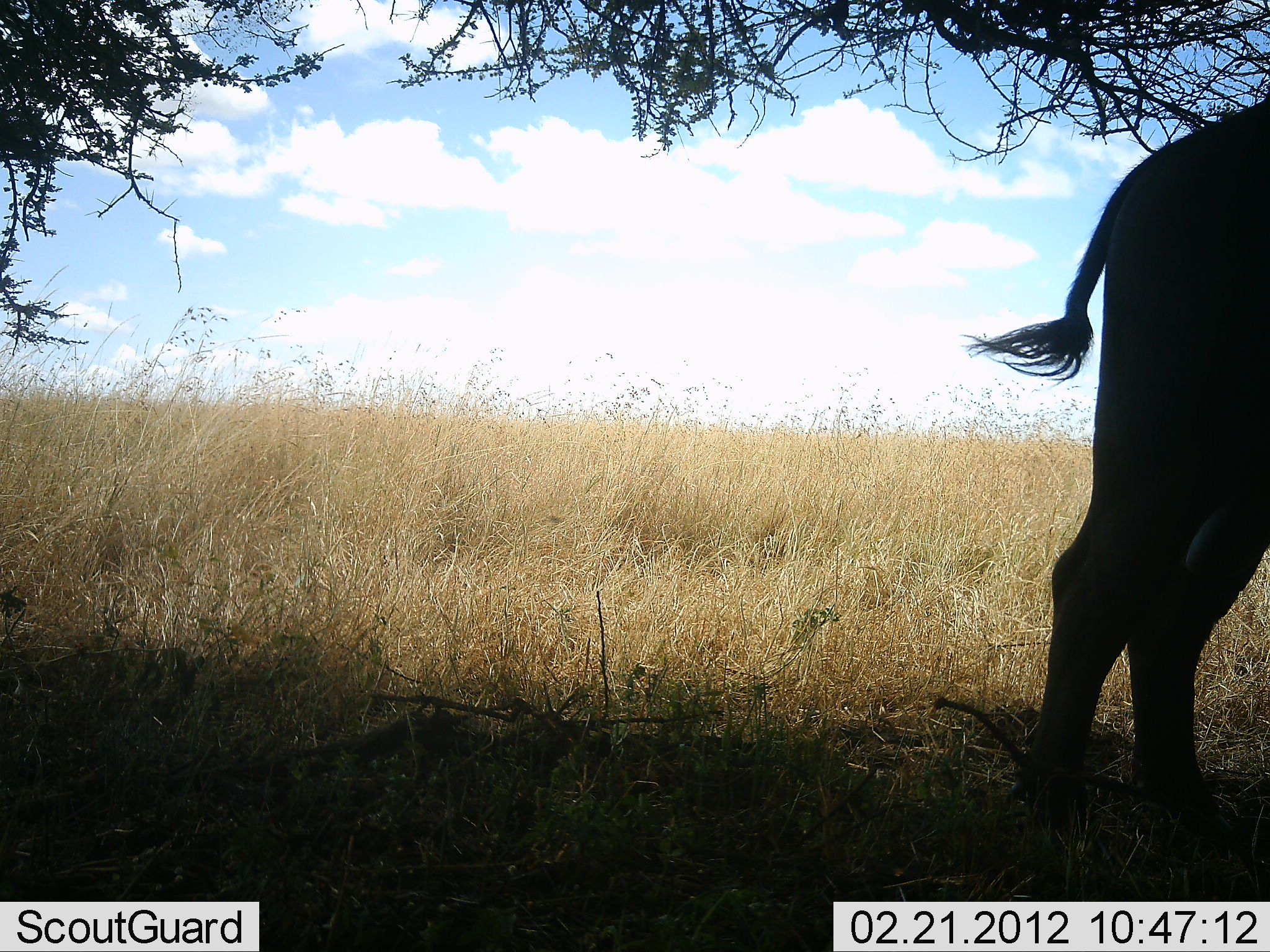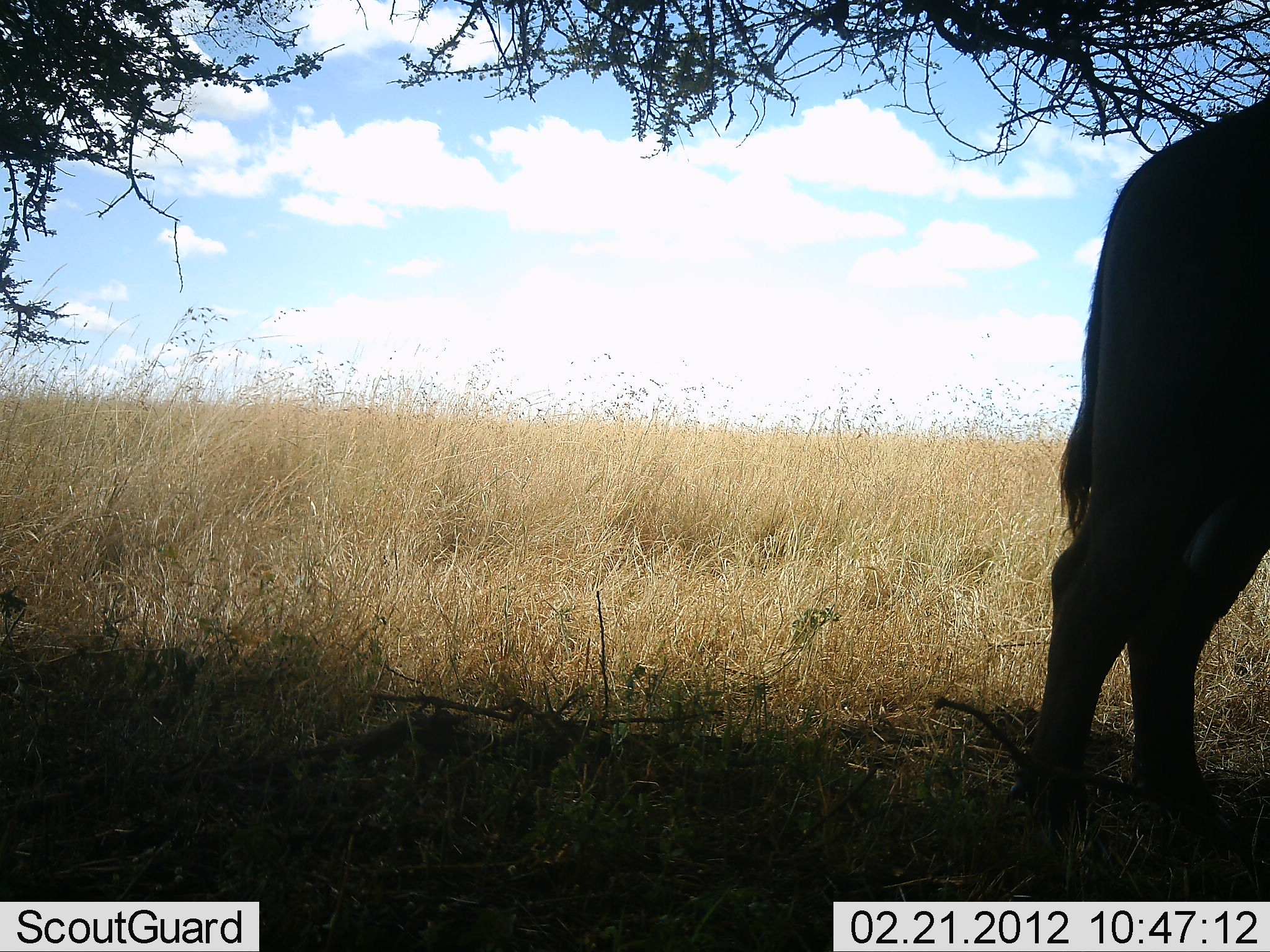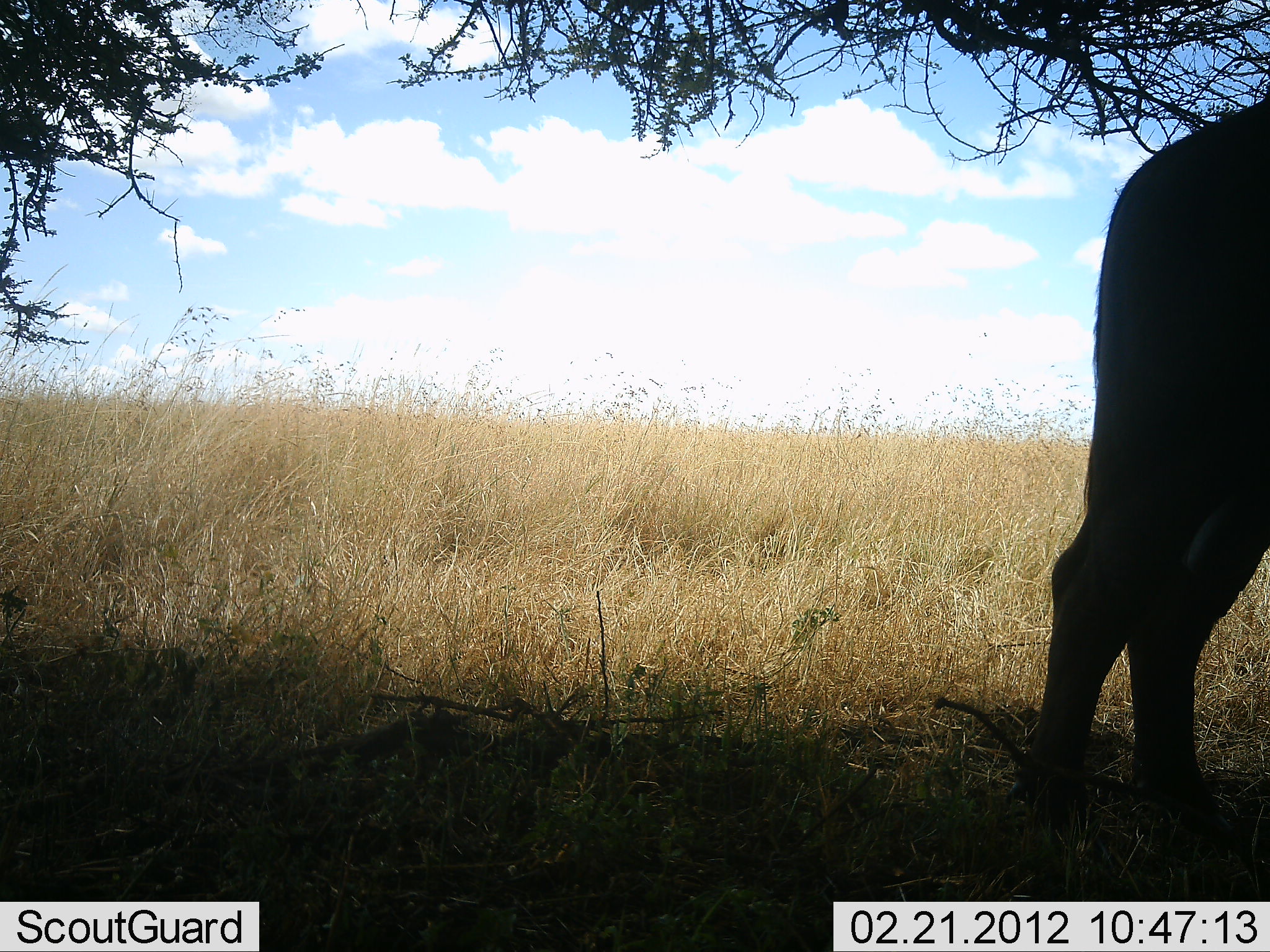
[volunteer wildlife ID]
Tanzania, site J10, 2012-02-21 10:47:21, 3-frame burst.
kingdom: Animalia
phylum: Chordata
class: Mammalia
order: Artiodactyla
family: Bovidae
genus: Connochaetes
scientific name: Connochaetes taurinus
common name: blue wildebeest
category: wildebeest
Wildebeest (blue wildebeest) (Connochaetes taurinus), count 1. Behavior (volunteer vote fractions): standing 89%, resting 22%, moving 0%, interacting 0%. Young present (vote fraction): 0%. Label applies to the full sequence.